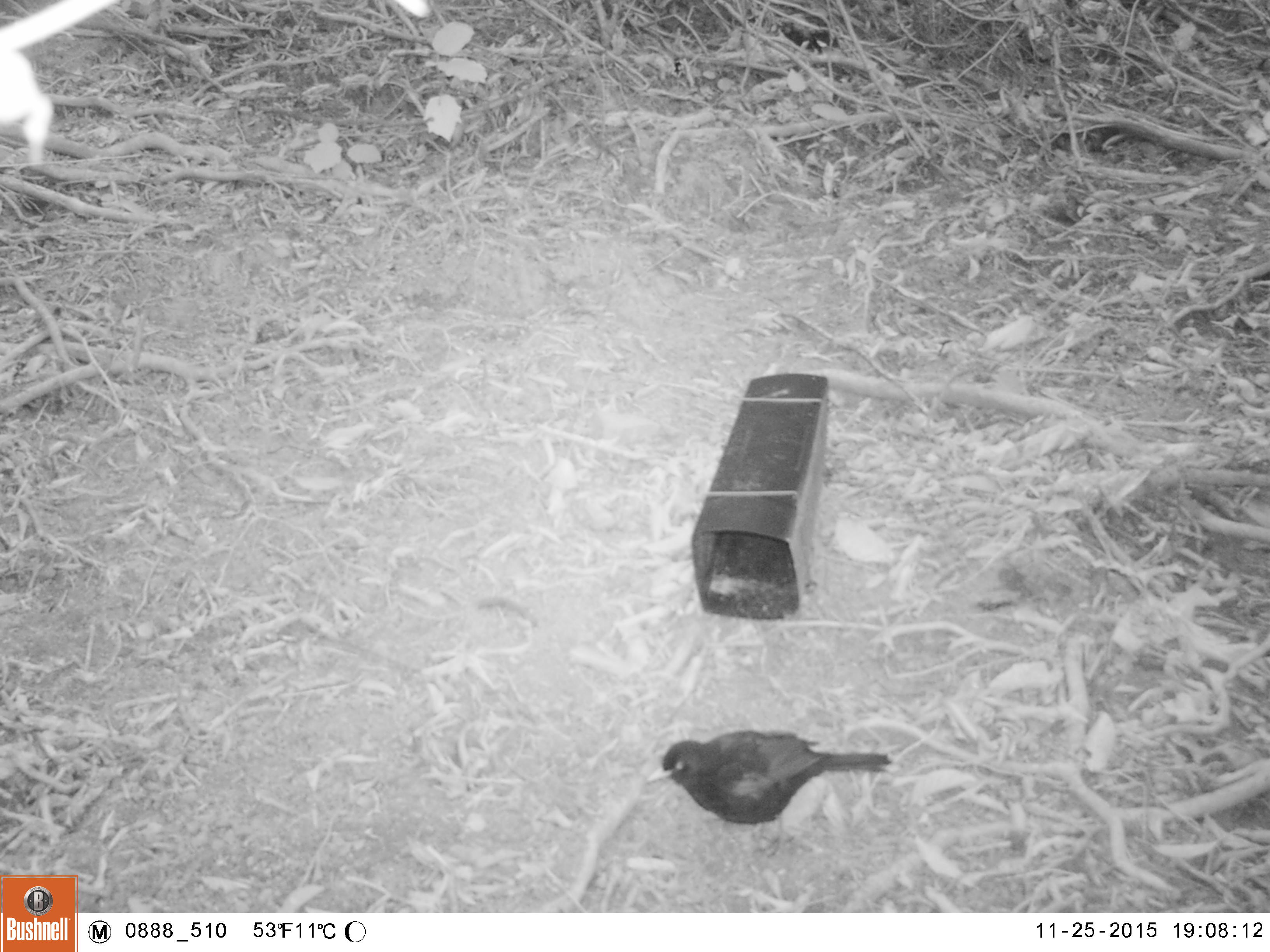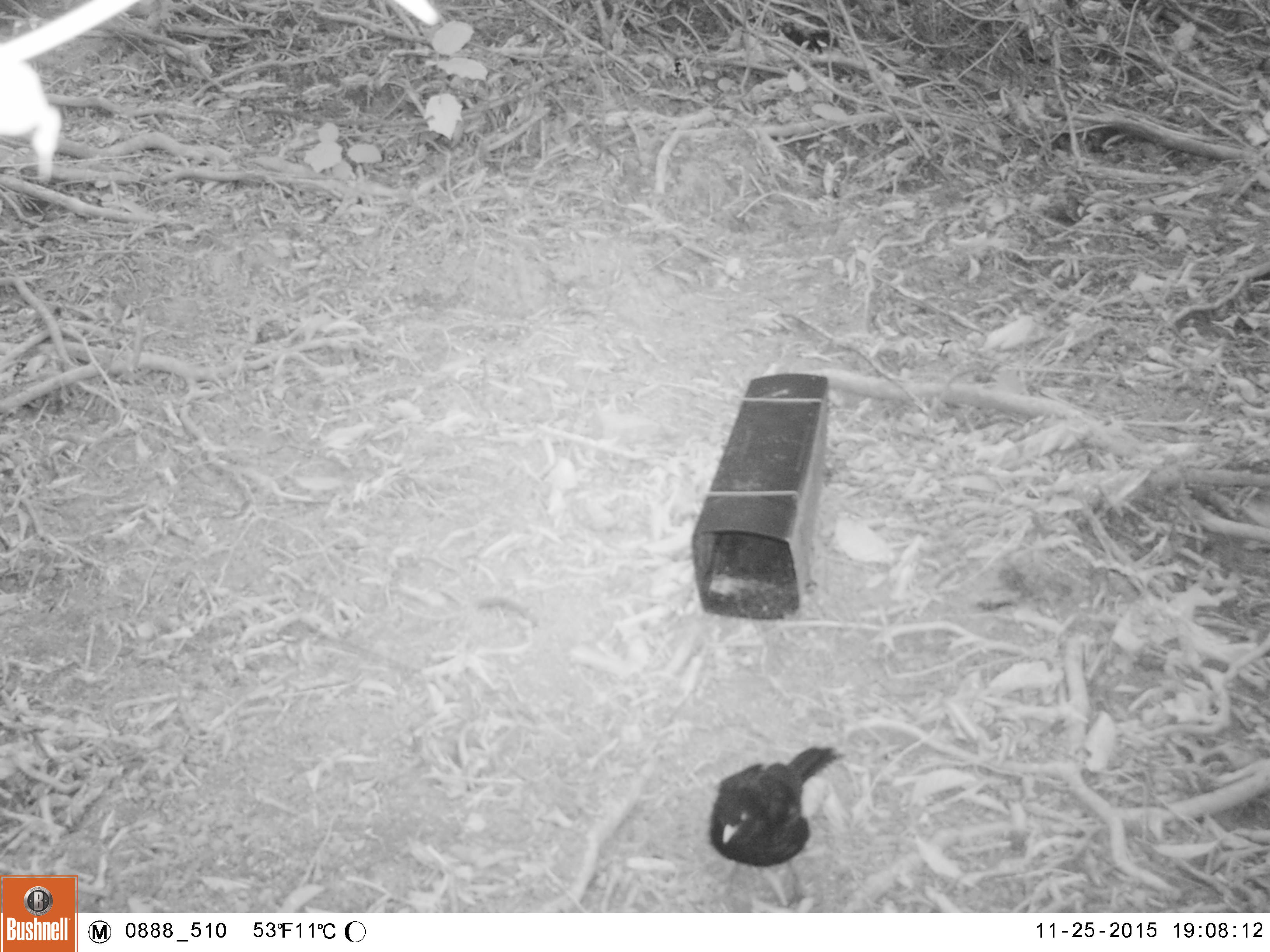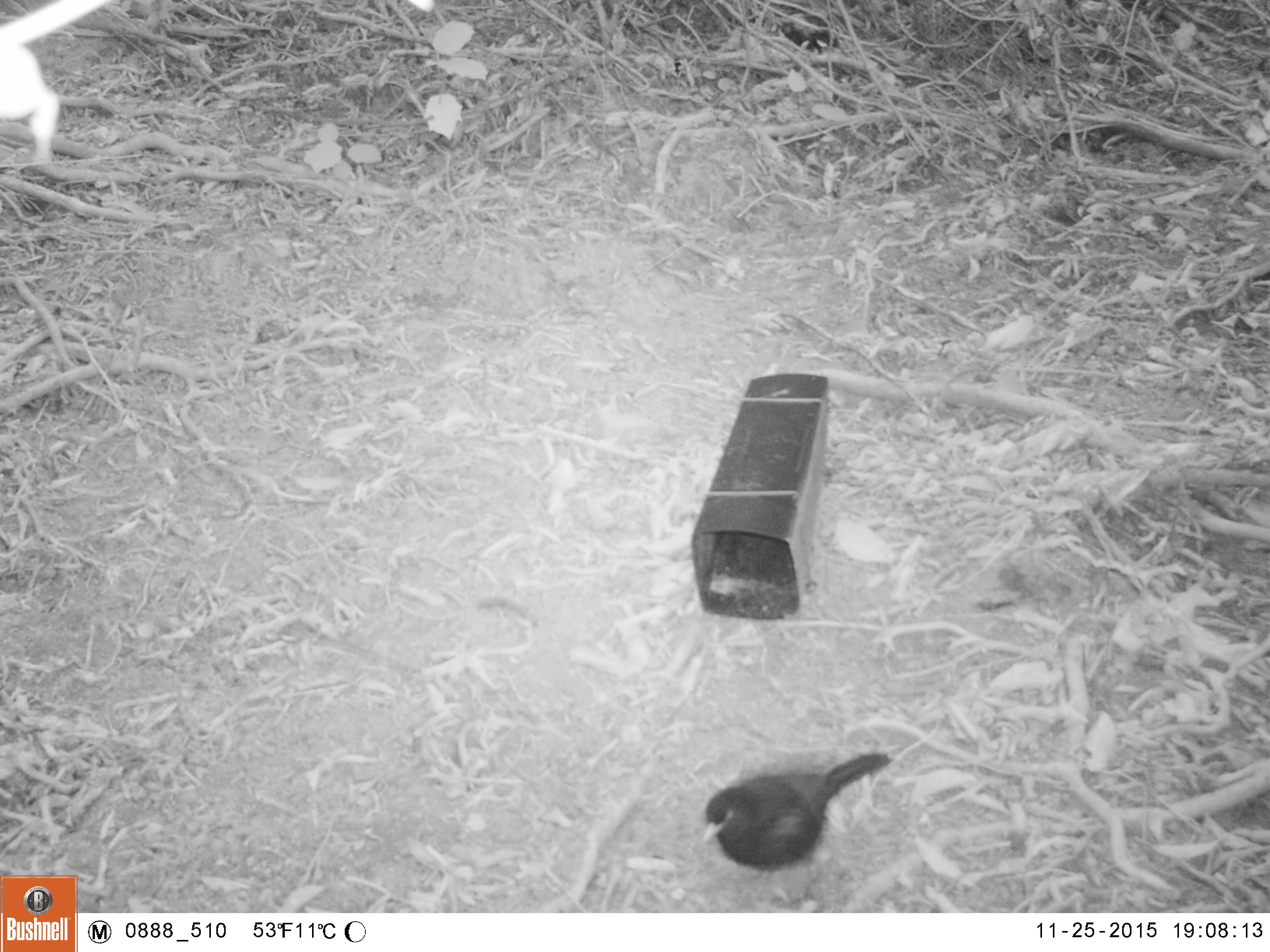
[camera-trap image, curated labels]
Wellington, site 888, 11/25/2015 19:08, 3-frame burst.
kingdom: Animalia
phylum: Chordata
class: Aves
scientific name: Aves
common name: bird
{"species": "bird (Aves)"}